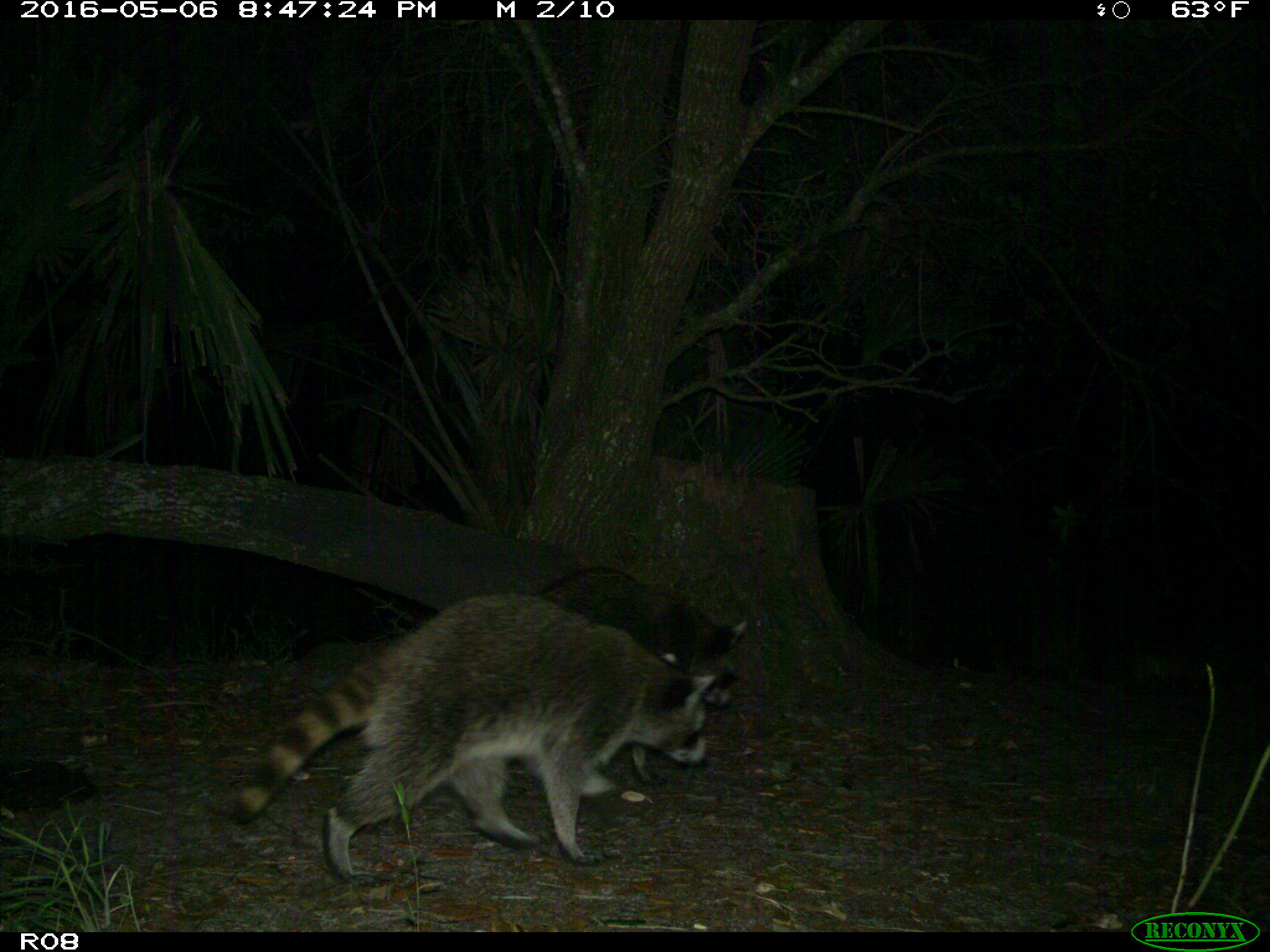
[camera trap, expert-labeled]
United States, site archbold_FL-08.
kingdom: Animalia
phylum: Chordata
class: Mammalia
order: Carnivora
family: Procyonidae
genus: Procyon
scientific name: Procyon lotor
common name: common raccoon